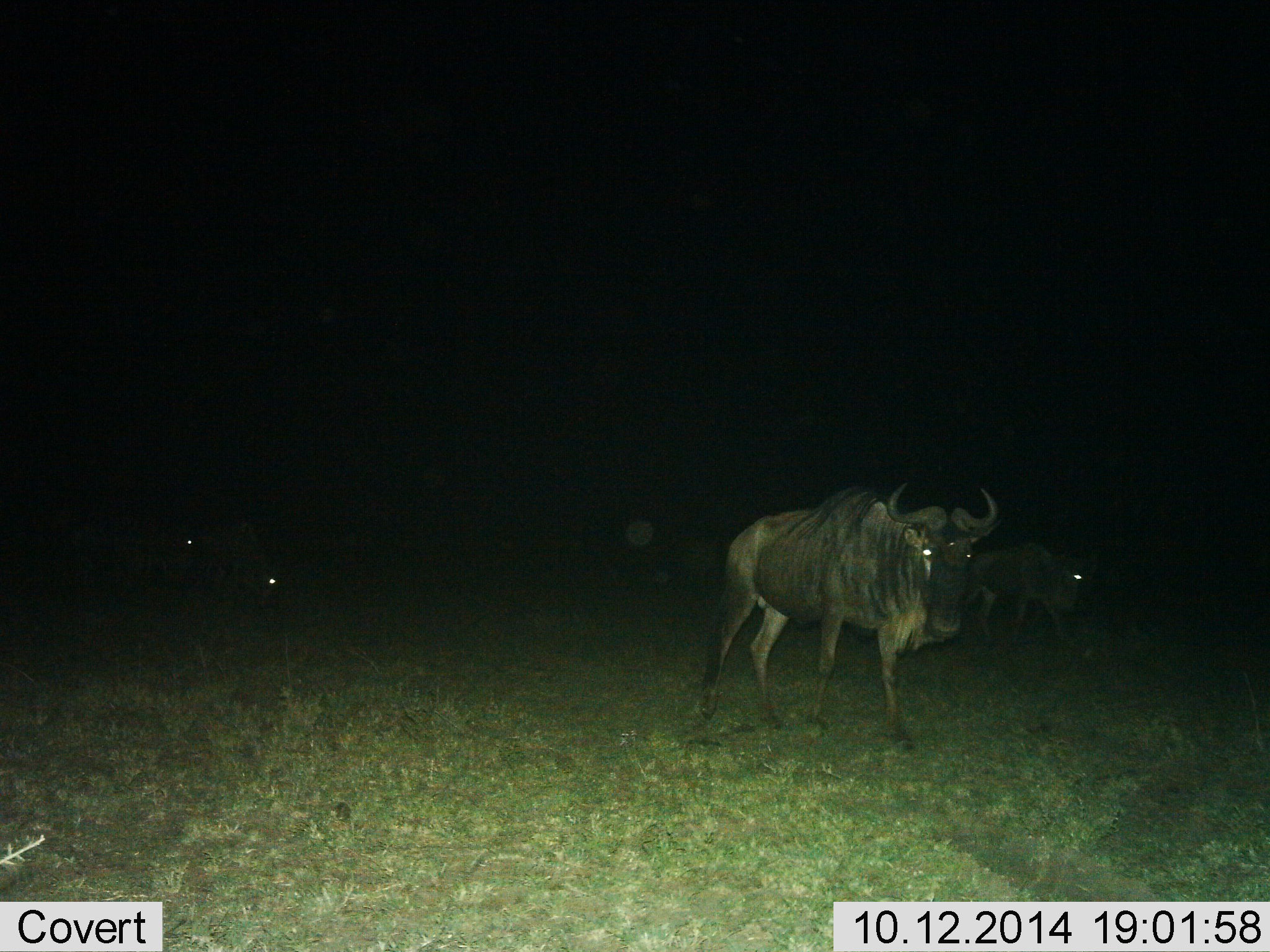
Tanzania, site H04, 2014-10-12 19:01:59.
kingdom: Animalia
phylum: Chordata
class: Mammalia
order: Artiodactyla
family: Bovidae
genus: Connochaetes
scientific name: Connochaetes taurinus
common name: blue wildebeest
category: wildebeest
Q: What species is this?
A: Wildebeest (blue wildebeest) (Connochaetes taurinus).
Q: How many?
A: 4.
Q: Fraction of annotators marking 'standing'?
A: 60%.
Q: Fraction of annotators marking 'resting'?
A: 10%.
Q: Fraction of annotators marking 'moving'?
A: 40%.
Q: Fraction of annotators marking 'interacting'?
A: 0%.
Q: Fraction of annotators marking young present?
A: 0%.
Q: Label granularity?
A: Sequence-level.